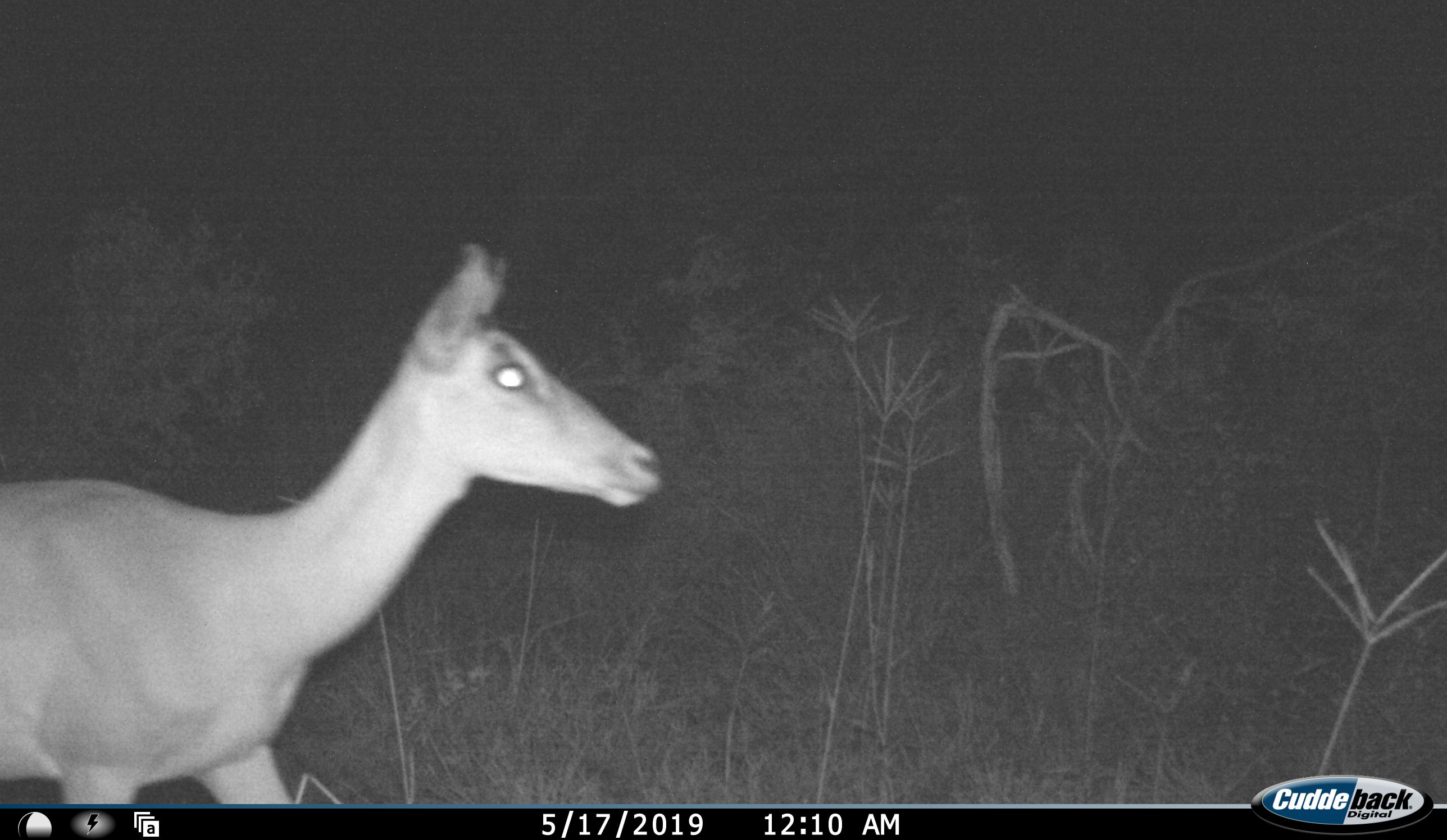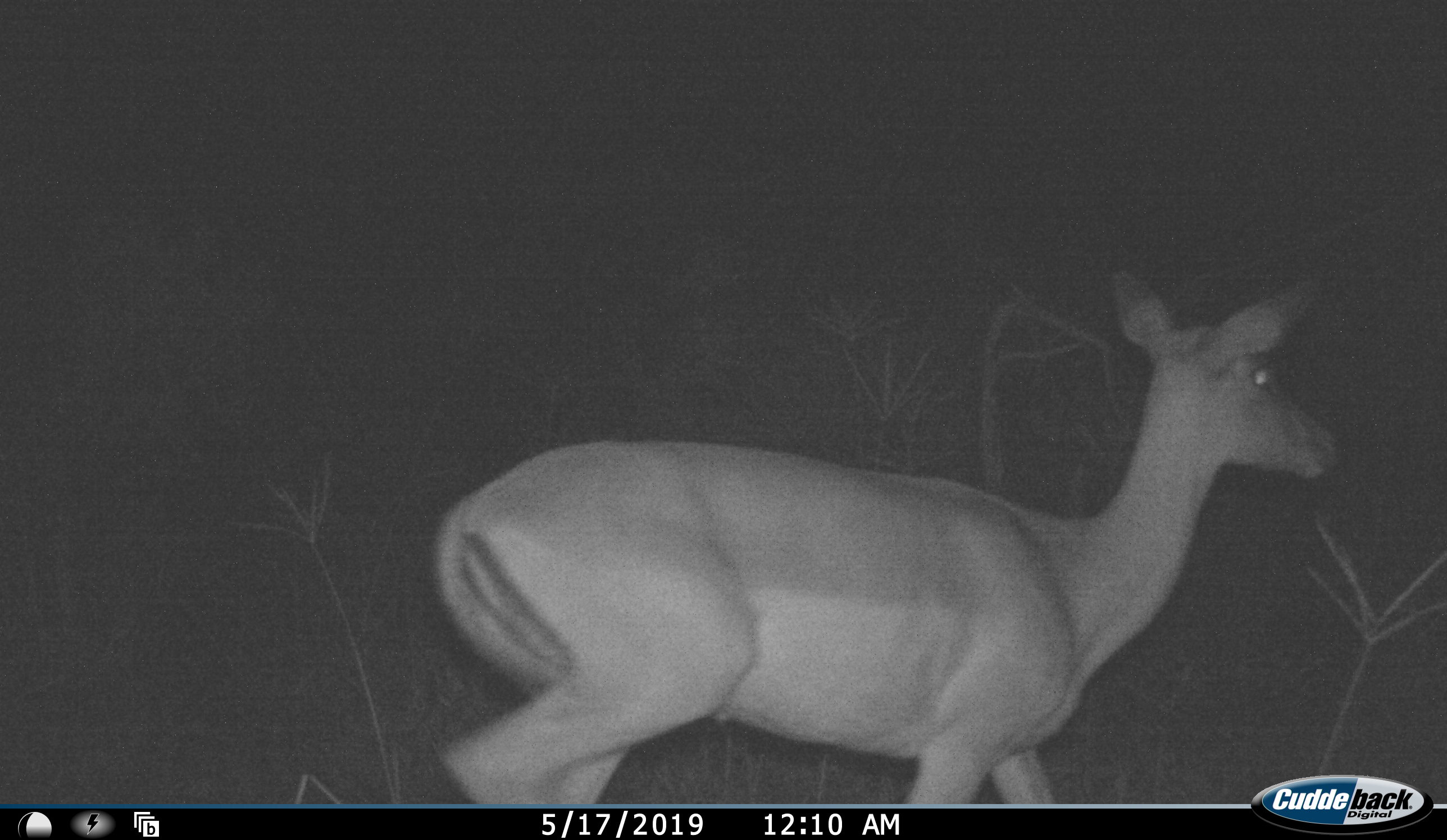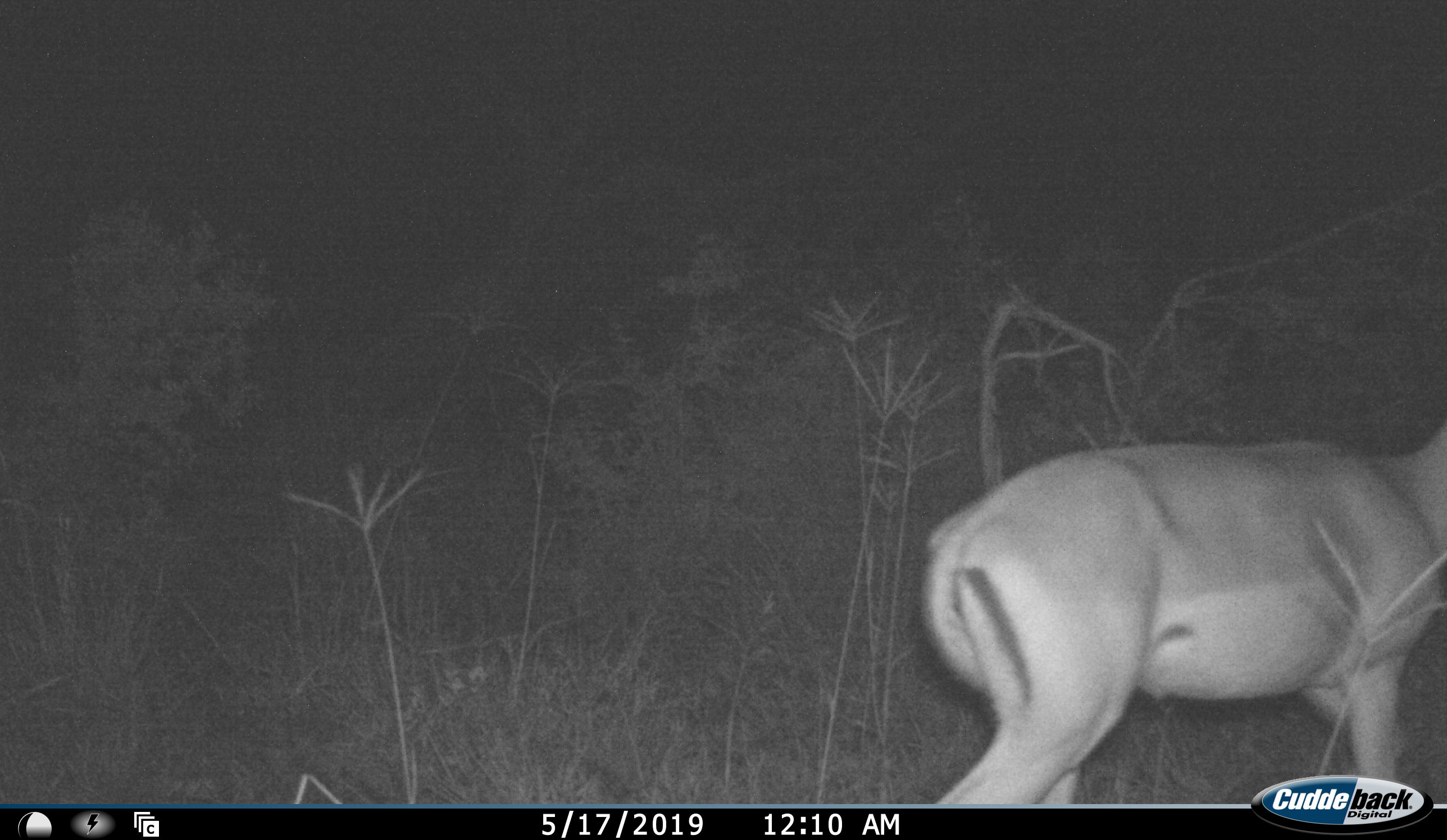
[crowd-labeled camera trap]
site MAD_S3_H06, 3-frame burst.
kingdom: Animalia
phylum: Chordata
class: Mammalia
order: Artiodactyla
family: Bovidae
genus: Aepyceros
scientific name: Aepyceros melampus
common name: impala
Impala (Aepyceros melampus), count 1. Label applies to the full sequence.